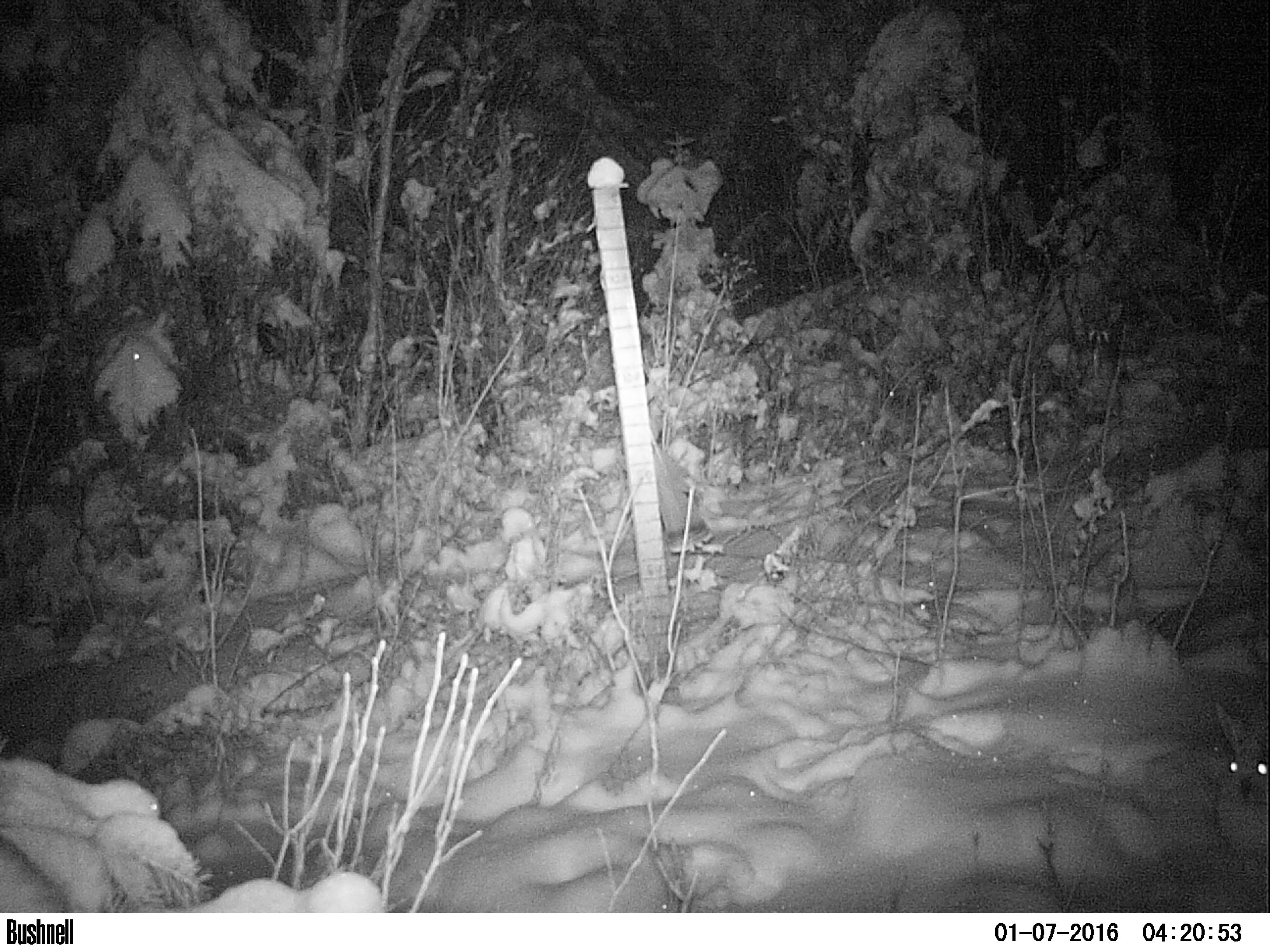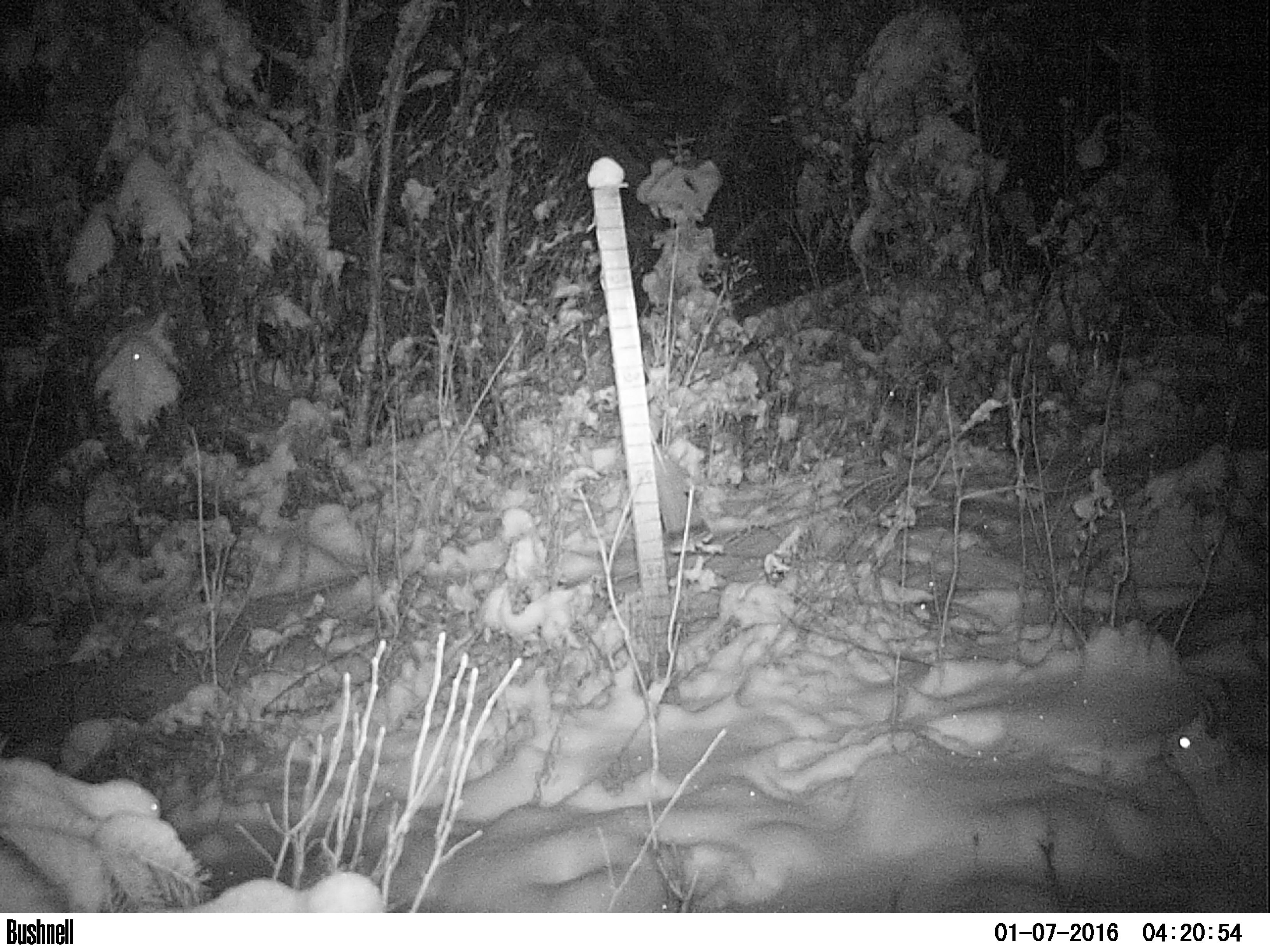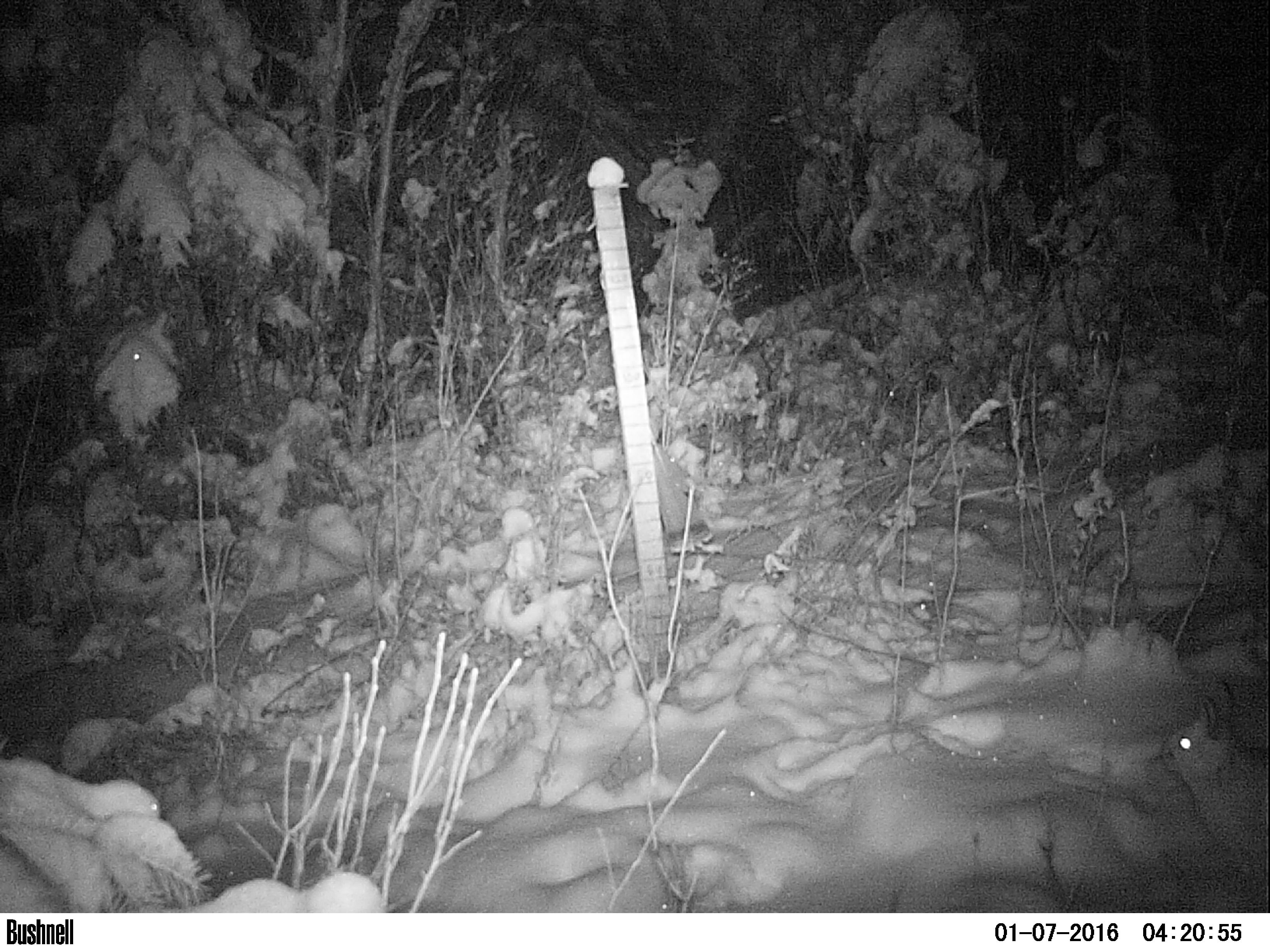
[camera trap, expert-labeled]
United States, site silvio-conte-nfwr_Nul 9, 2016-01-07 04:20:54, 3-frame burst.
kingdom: Animalia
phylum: Chordata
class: Mammalia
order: Lagomorpha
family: Leporidae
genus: Lepus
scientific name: Lepus americanus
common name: snowshoe hare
Snowshoe hare (Lepus americanus).